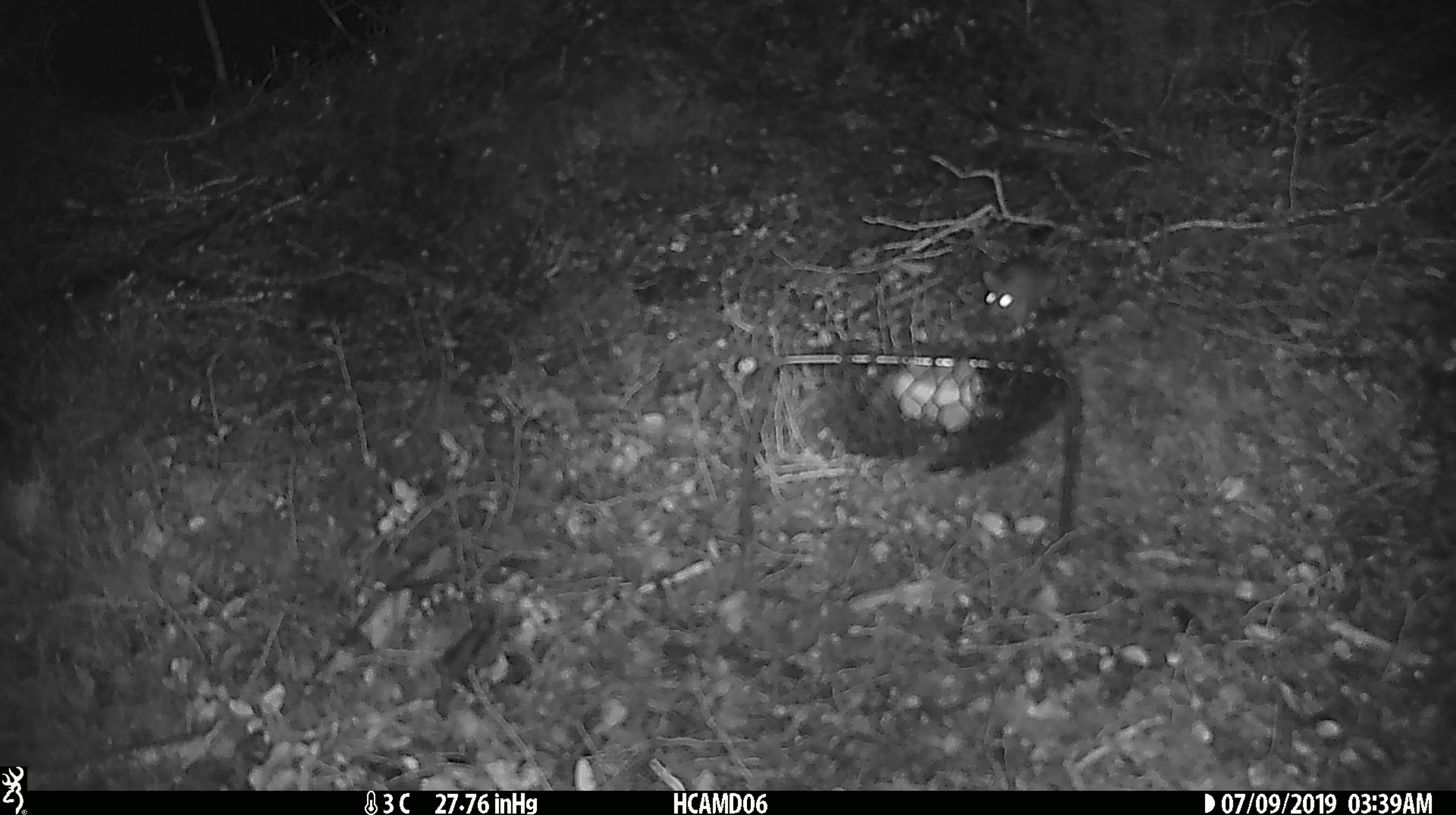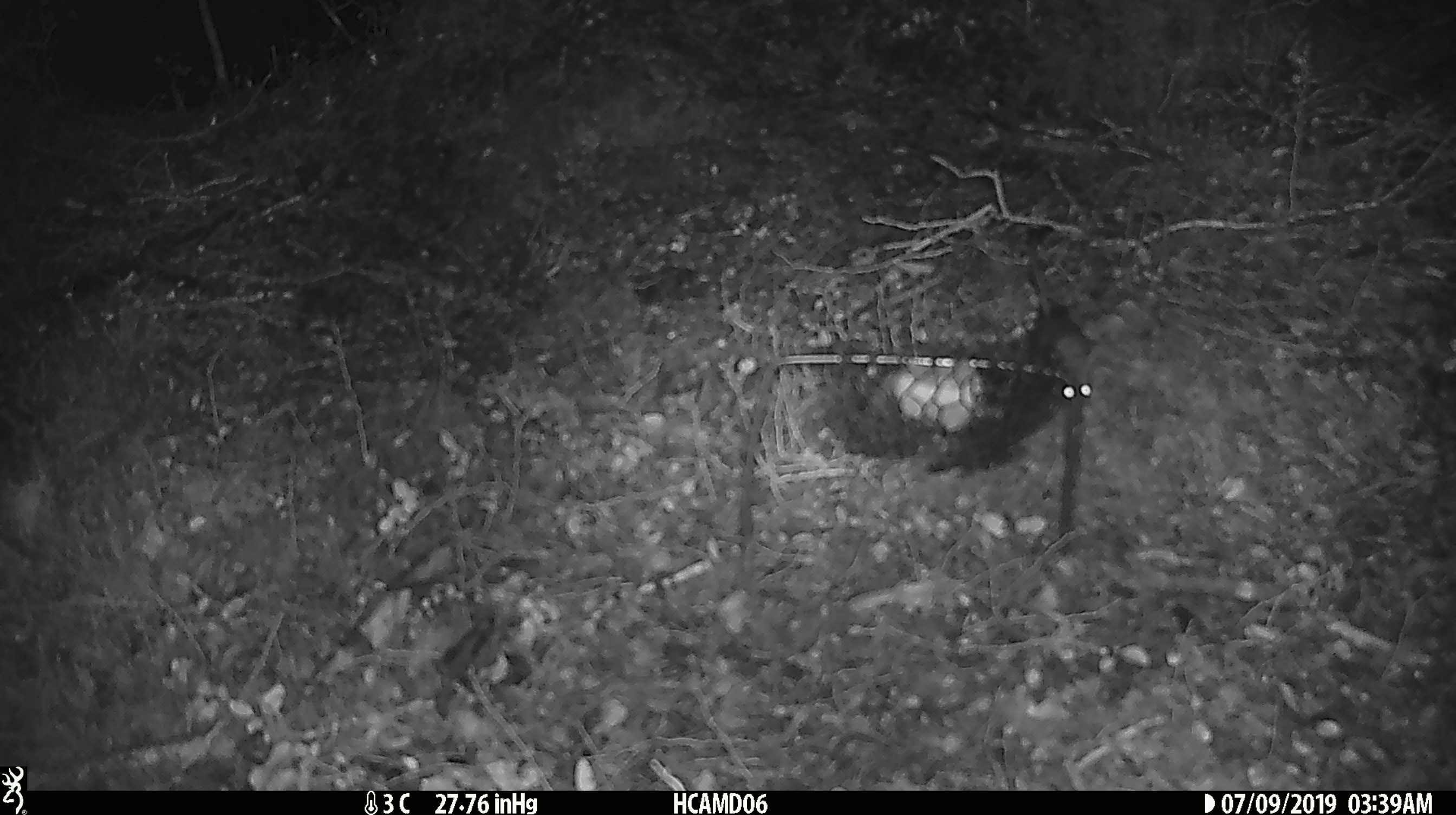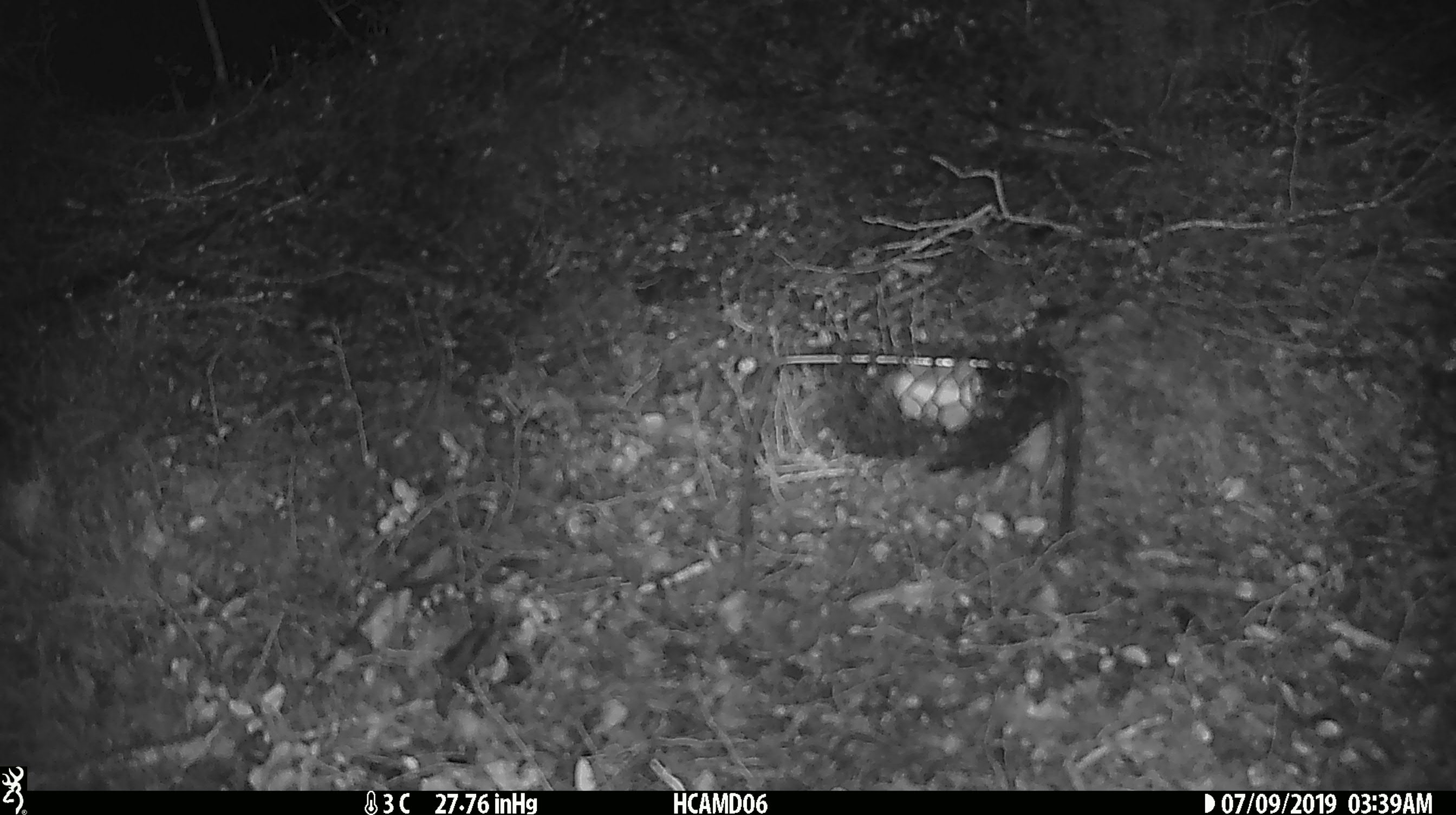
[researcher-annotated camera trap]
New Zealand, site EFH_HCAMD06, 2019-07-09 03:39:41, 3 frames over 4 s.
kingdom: Animalia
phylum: Chordata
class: Mammalia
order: Rodentia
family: Muridae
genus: Mus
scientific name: Mus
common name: mouse